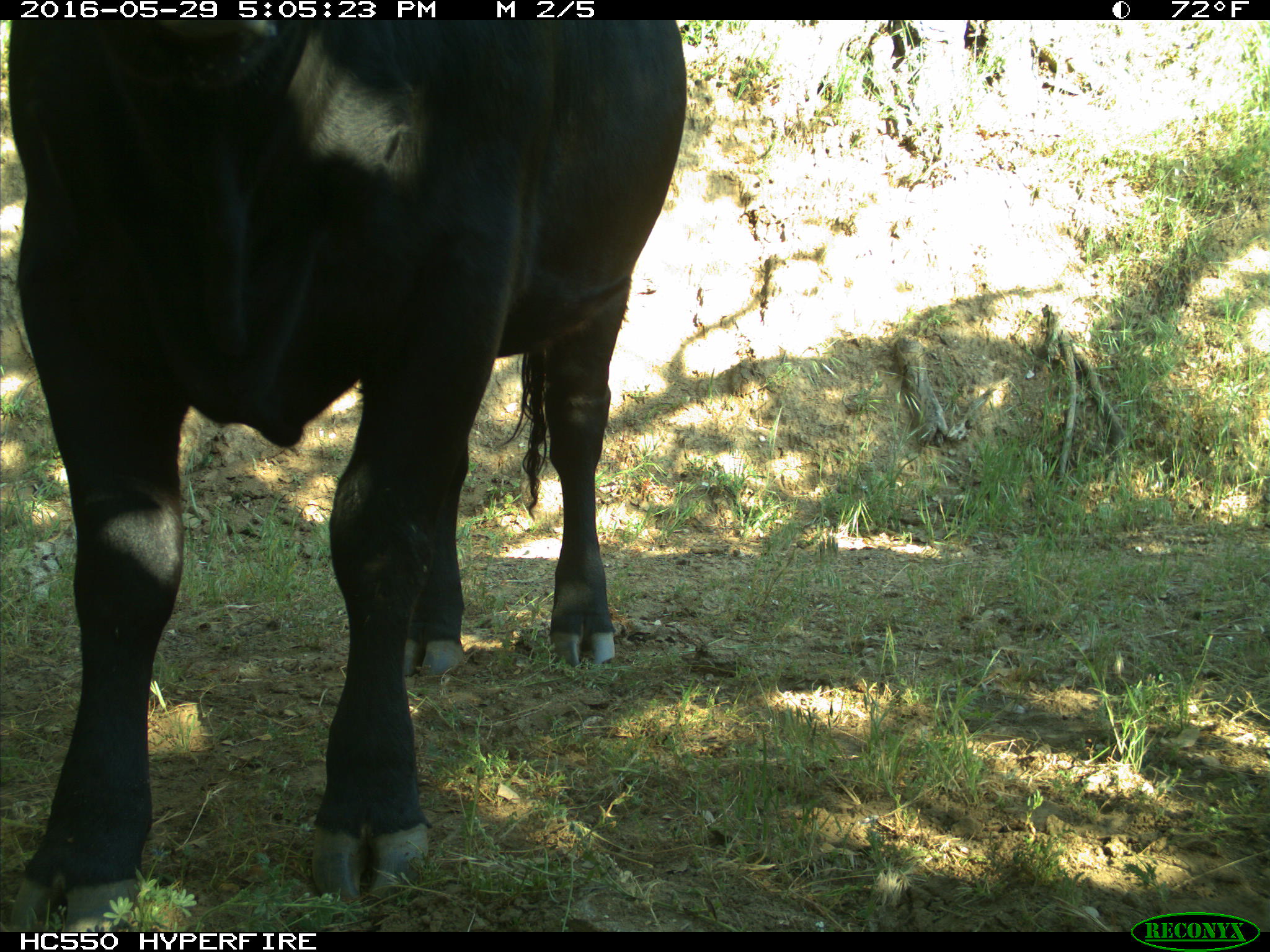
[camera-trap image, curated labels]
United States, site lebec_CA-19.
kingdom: Animalia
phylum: Chordata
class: Mammalia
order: Artiodactyla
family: Bovidae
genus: Bos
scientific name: Bos taurus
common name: domestic cow